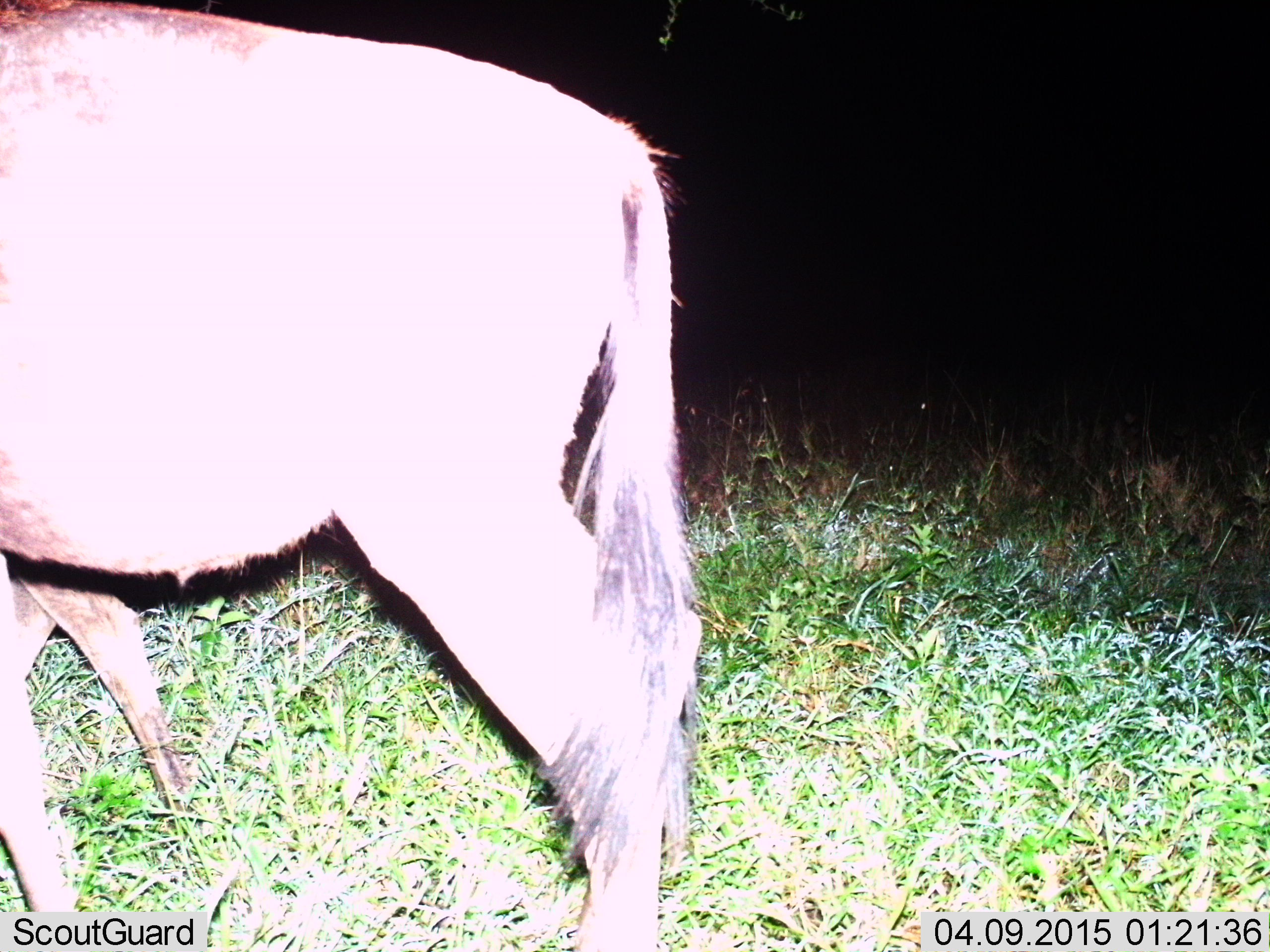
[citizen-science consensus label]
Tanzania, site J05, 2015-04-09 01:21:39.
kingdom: Animalia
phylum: Chordata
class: Mammalia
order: Artiodactyla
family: Bovidae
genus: Connochaetes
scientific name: Connochaetes taurinus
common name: blue wildebeest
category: wildebeest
Wildebeest (blue wildebeest) (Connochaetes taurinus), count 1. Behavior (volunteer vote fractions): standing 70%, resting 0%, moving 20%, interacting 0%. Young present (vote fraction): 20%. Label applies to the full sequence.